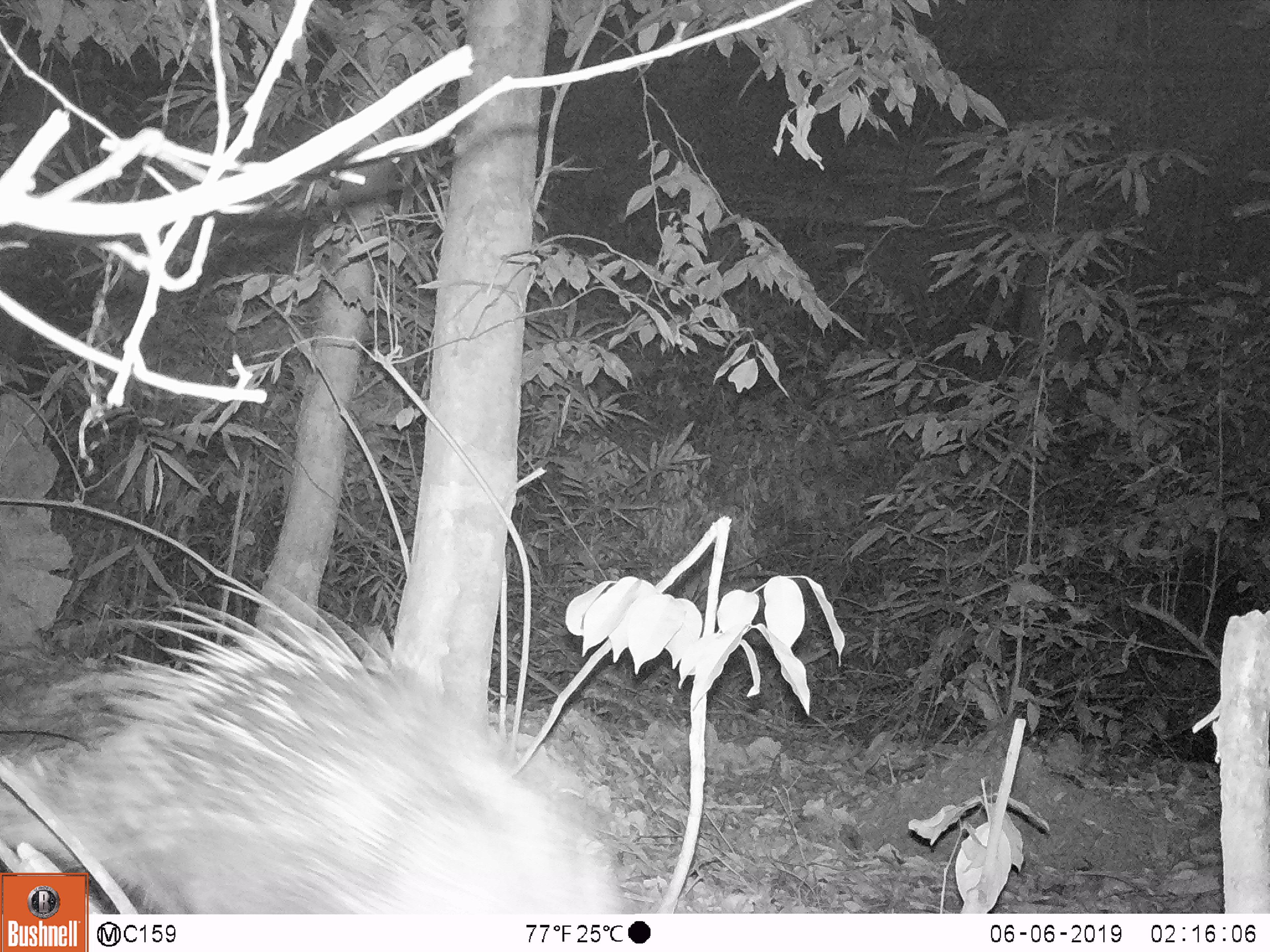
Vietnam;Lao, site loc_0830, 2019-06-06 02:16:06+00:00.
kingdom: Animalia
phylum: Chordata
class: Mammalia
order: Rodentia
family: Hystricidae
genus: Hystrix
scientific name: Hystrix brachyura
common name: malayan porcupine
Malayan porcupine (Hystrix brachyura). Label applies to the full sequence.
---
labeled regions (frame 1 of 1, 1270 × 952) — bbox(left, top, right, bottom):
malayan porcupine: bbox(0, 569, 629, 911)